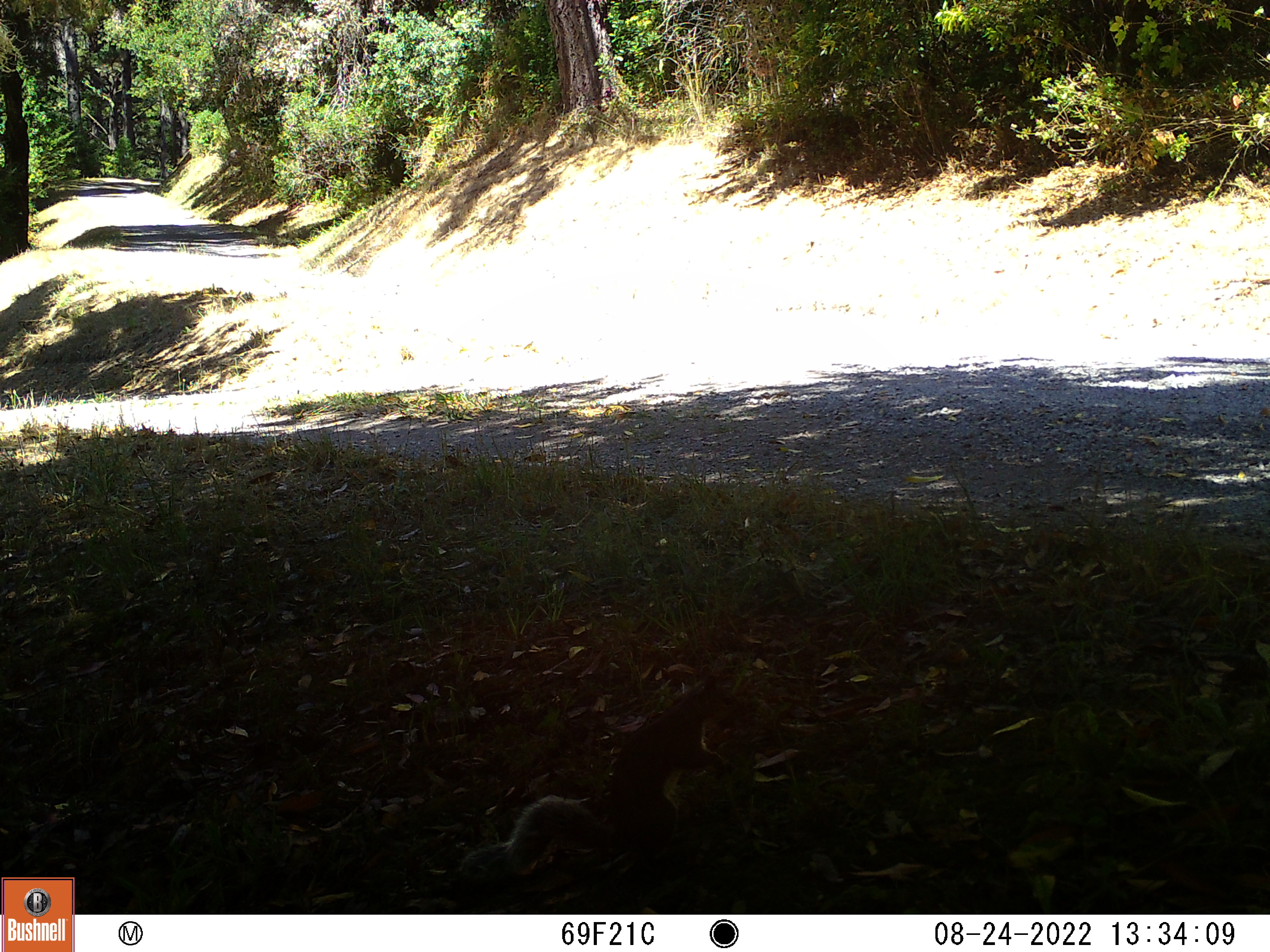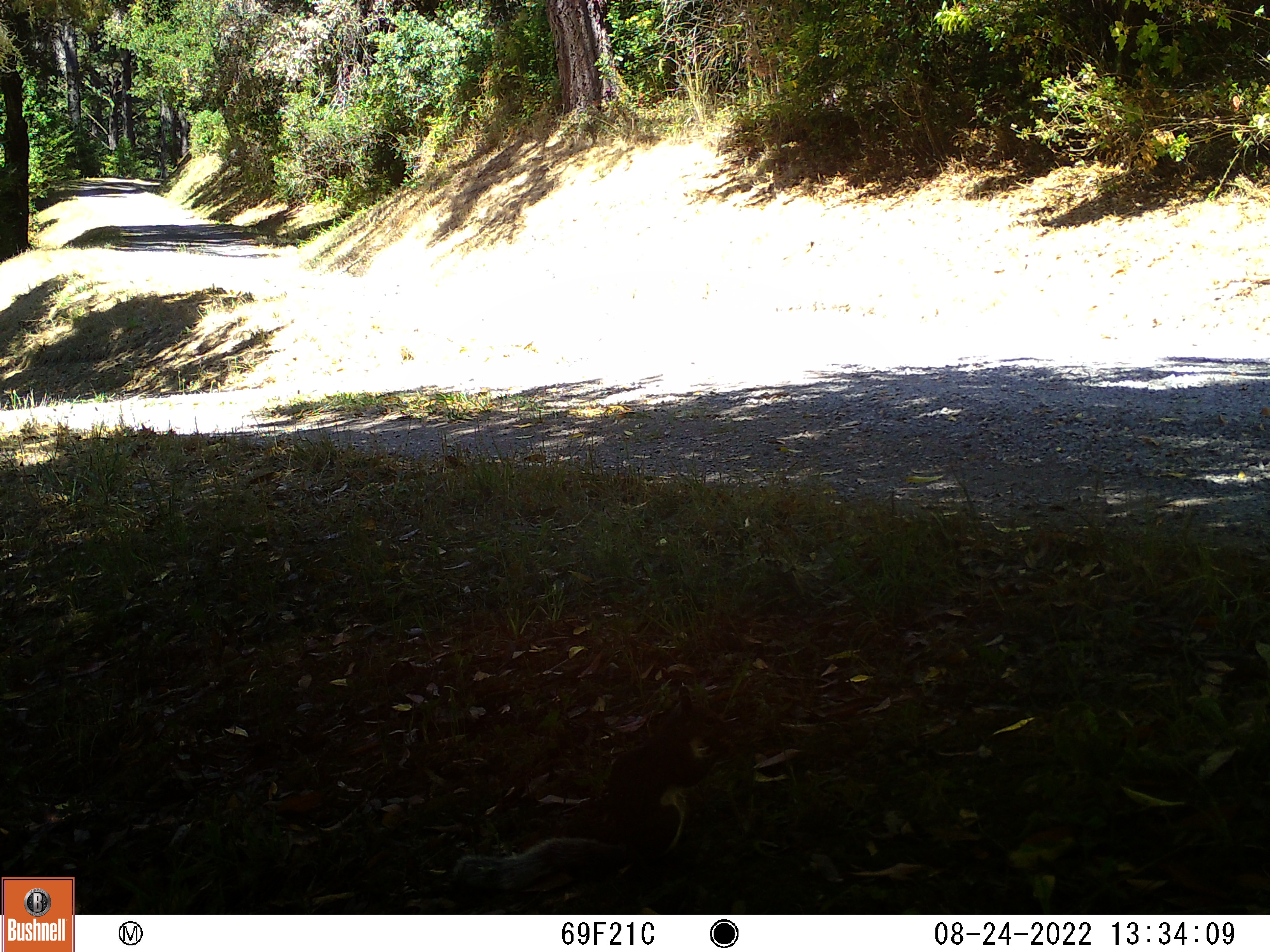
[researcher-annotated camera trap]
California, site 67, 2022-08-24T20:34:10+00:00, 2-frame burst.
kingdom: Animalia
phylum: Chordata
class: Mammalia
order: Rodentia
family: Sciuridae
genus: Sciurus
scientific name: Sciurus griseus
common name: western gray squirrel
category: western grey squirrel